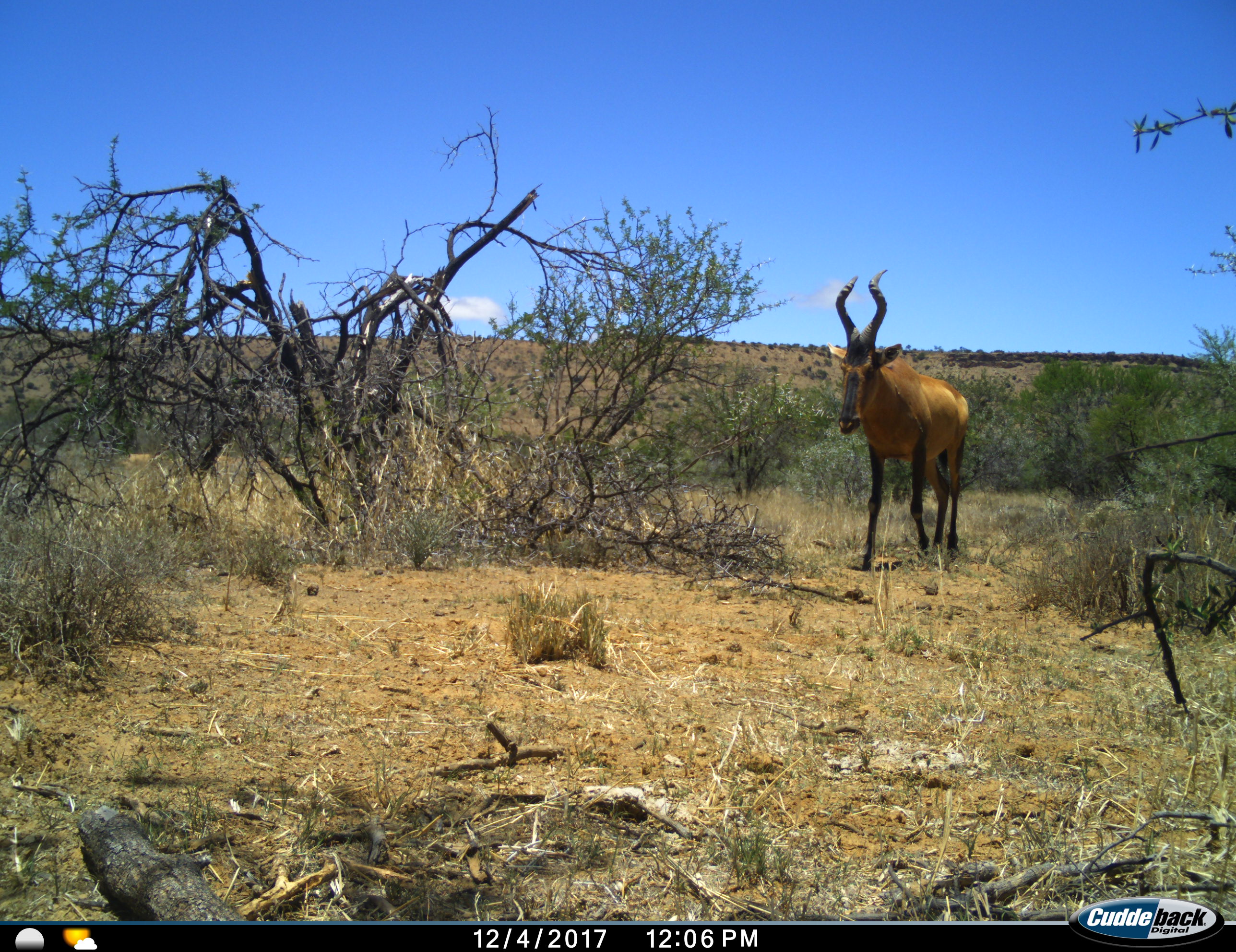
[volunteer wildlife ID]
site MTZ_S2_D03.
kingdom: Animalia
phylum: Chordata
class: Mammalia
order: Artiodactyla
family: Bovidae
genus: Alcelaphus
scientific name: Alcelaphus buselaphus caama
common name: red hartebeest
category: hartebeestred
Hartebeestred (red hartebeest) (Alcelaphus buselaphus caama), count 1. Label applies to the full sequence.